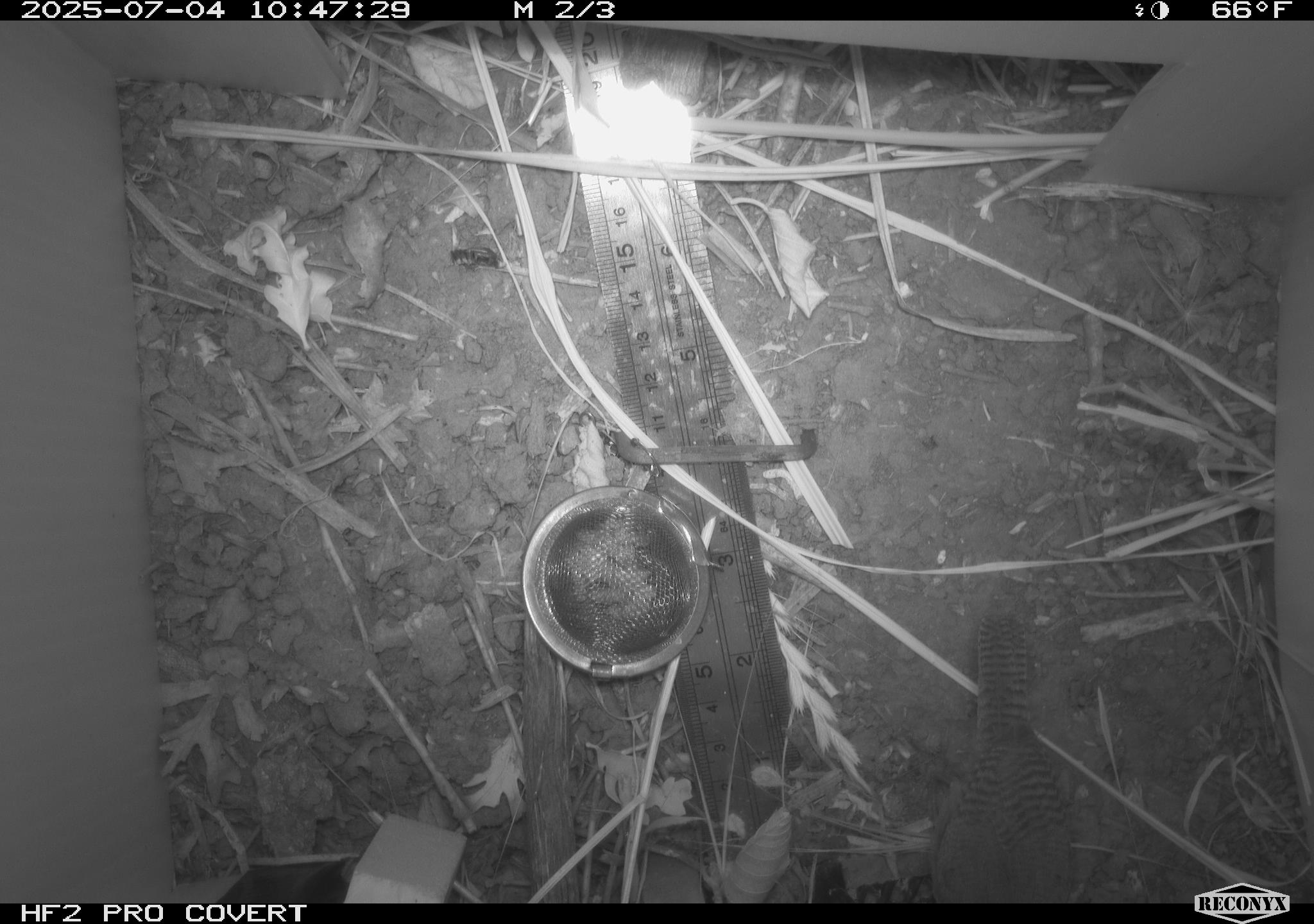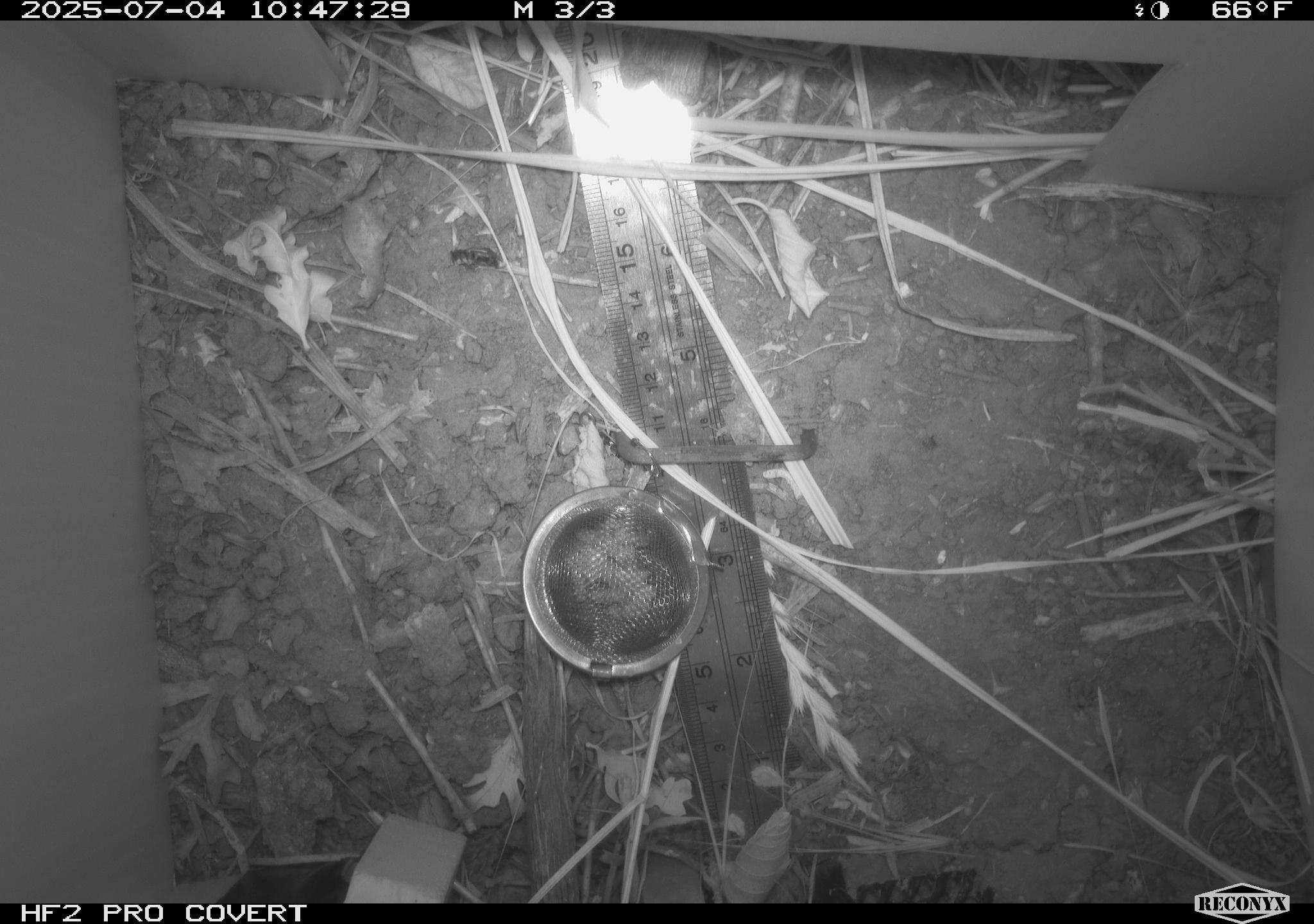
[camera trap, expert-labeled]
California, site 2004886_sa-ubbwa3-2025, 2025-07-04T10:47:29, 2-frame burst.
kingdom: Animalia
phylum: Chordata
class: Aves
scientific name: Aves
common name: bird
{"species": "bird (Aves)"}